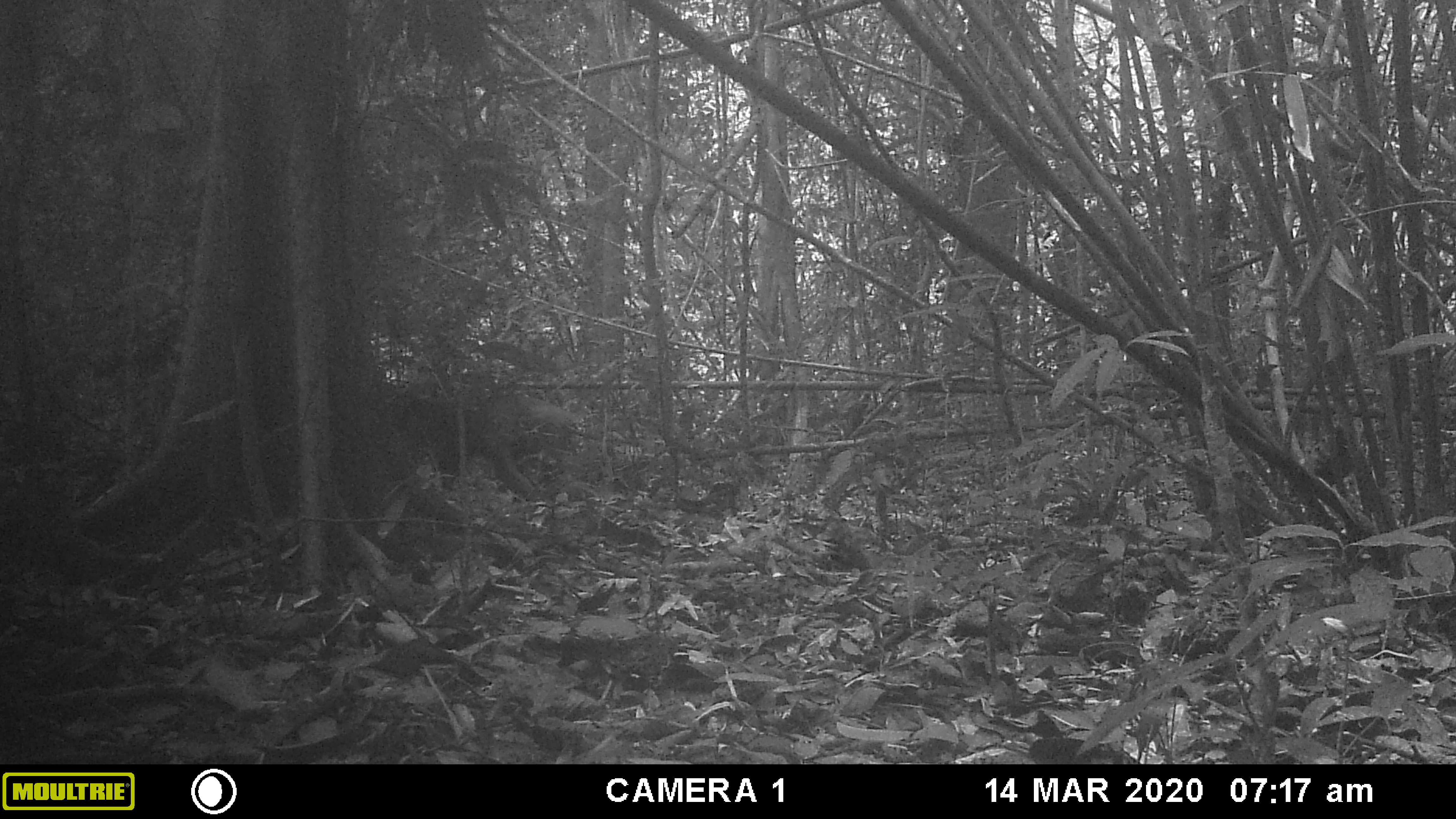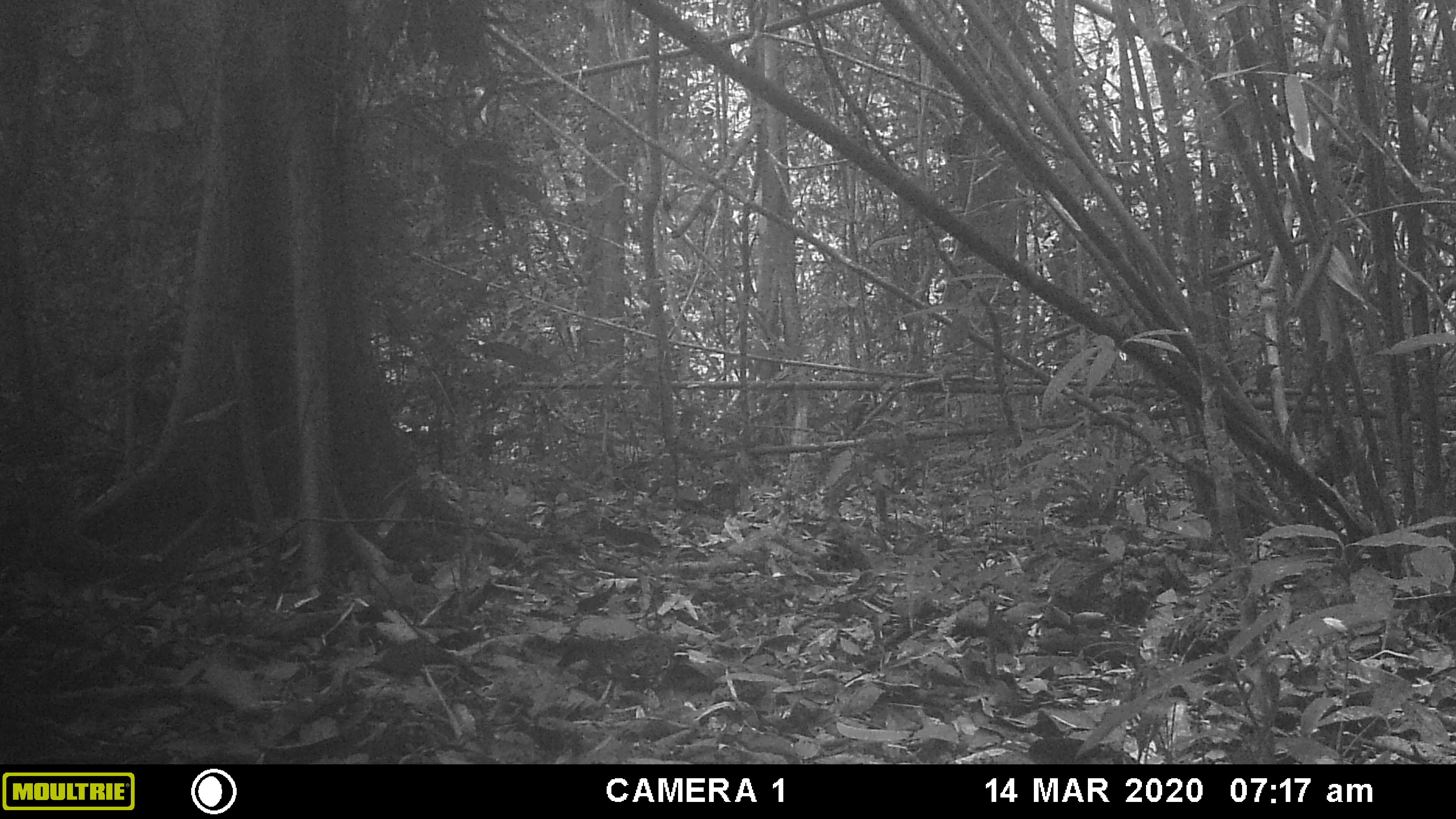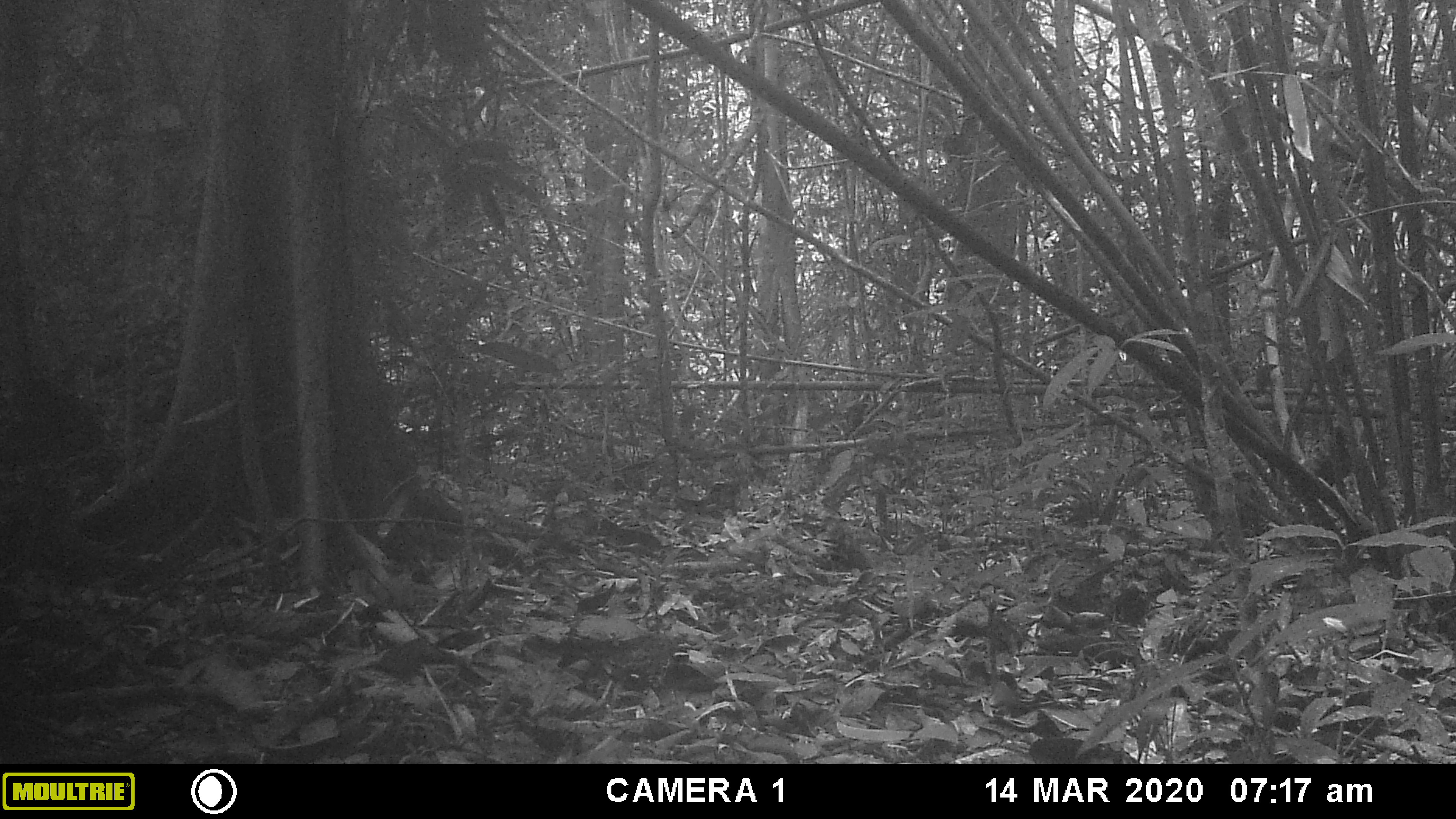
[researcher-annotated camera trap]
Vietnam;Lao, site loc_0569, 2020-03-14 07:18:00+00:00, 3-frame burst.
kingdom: Animalia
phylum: Chordata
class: Mammalia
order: Primates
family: Cercopithecidae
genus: Macaca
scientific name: Macaca arctoides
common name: stump-tailed macaque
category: stump tailed macaque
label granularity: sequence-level